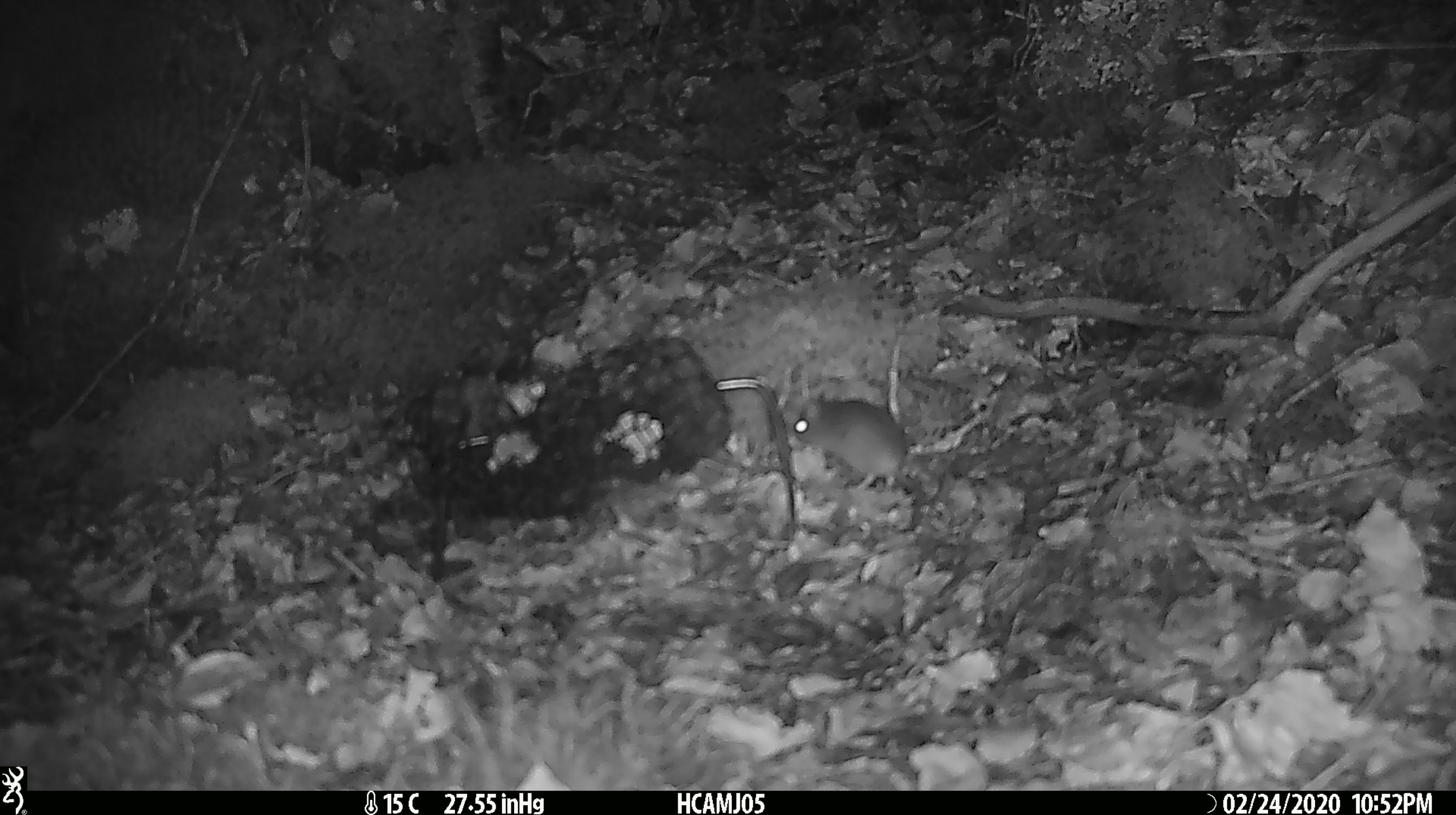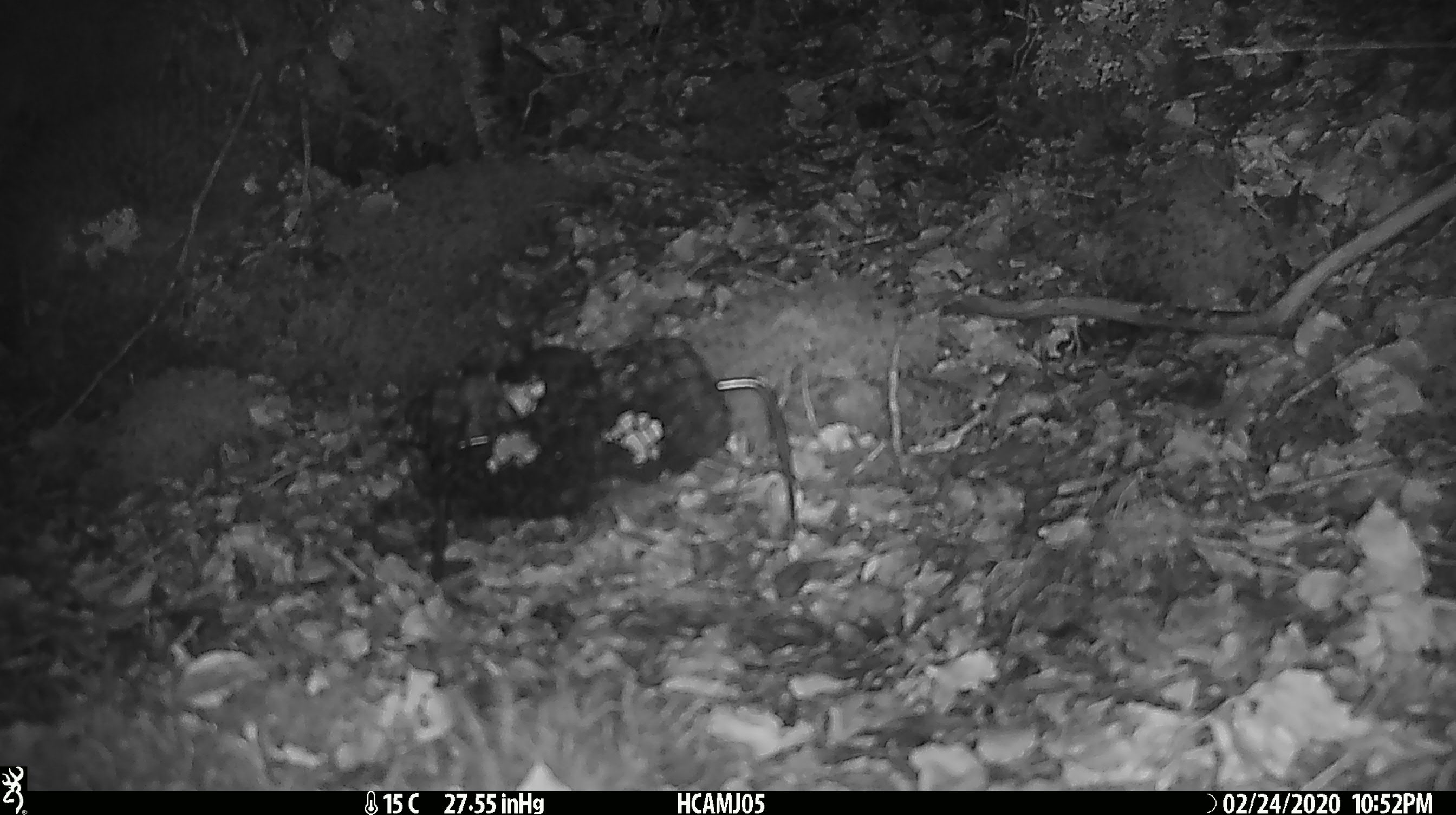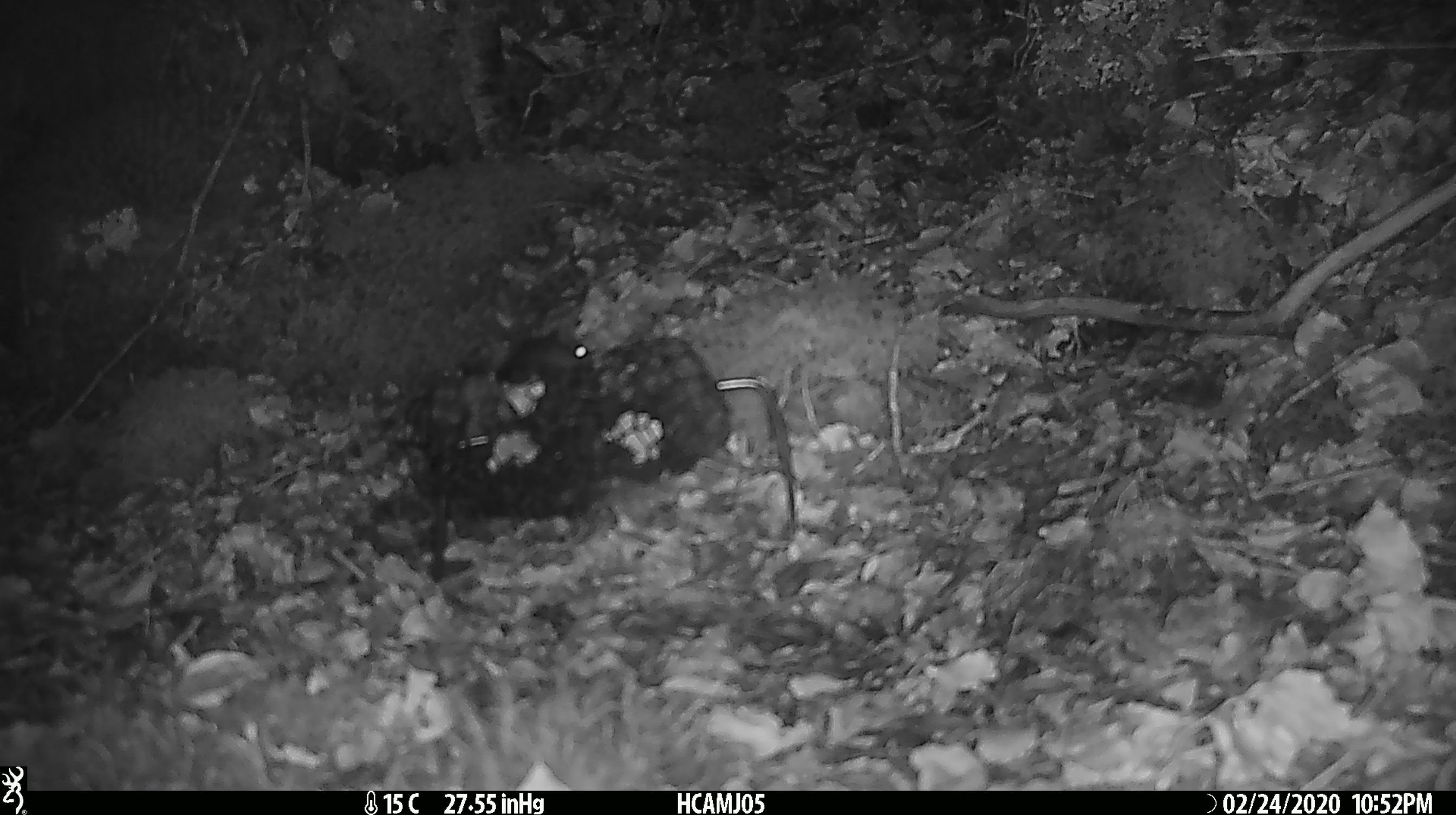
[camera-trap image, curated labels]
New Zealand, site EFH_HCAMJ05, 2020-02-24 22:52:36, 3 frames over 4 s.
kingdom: Animalia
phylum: Chordata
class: Mammalia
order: Rodentia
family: Muridae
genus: Mus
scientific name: Mus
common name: mouse